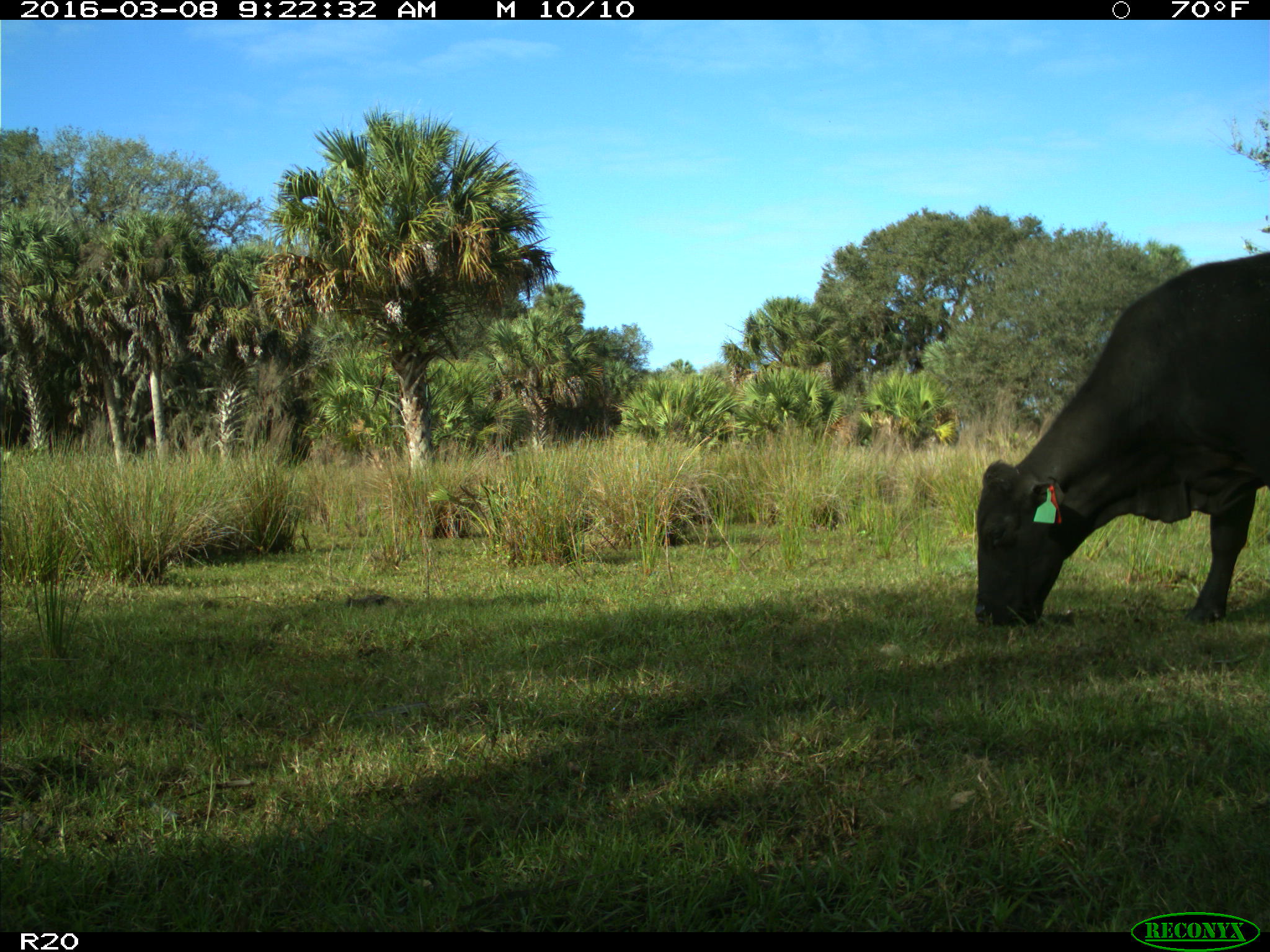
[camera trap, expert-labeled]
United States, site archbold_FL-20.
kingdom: Animalia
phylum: Chordata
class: Mammalia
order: Artiodactyla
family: Bovidae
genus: Bos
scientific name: Bos taurus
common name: domestic cow